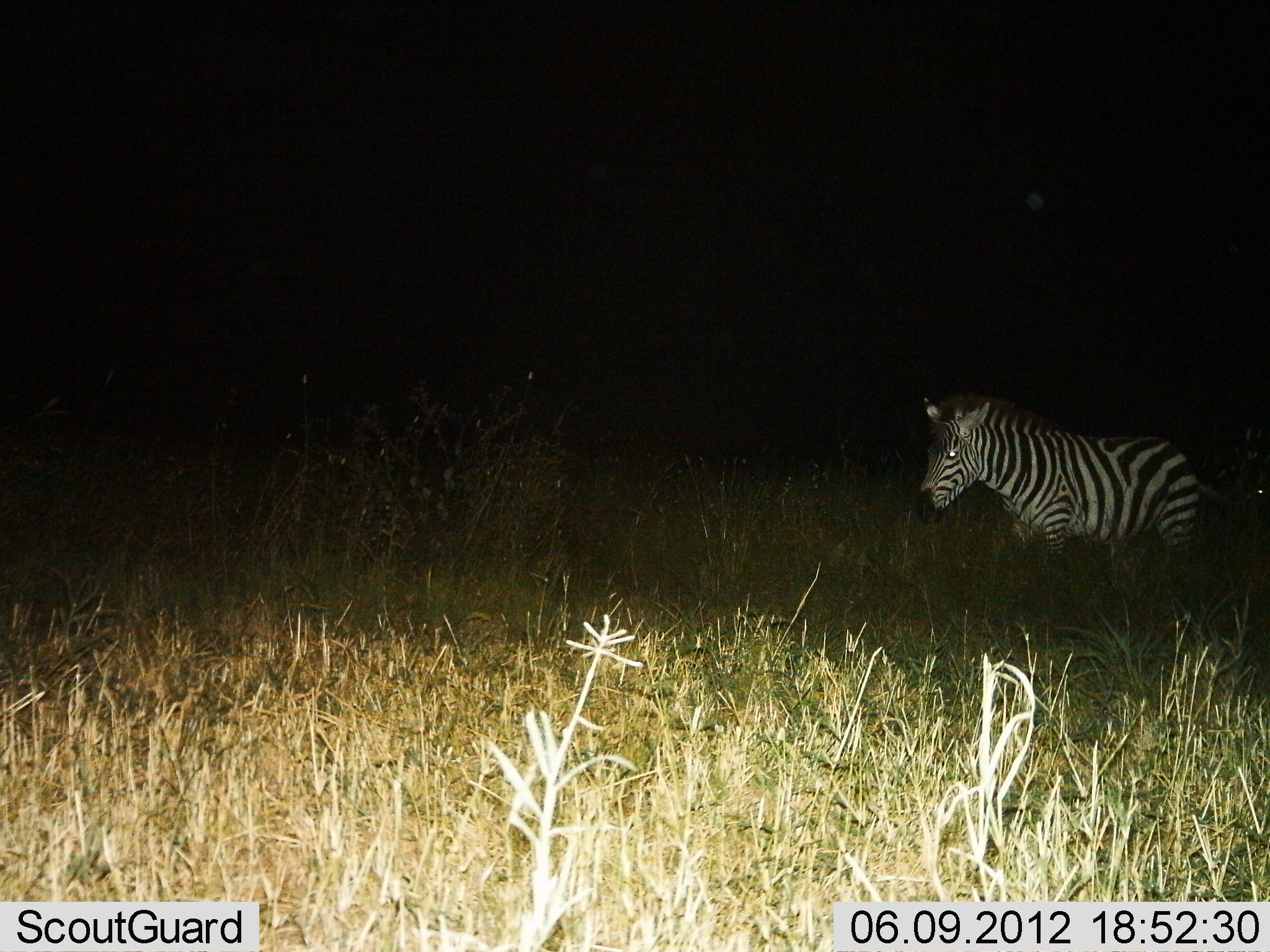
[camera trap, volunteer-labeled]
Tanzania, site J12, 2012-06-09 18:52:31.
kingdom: Animalia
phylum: Chordata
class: Mammalia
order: Perissodactyla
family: Equidae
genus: Equus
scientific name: Equus quagga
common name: plains zebra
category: zebra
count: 1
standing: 40%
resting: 0%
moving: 60%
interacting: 0%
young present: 0%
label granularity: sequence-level